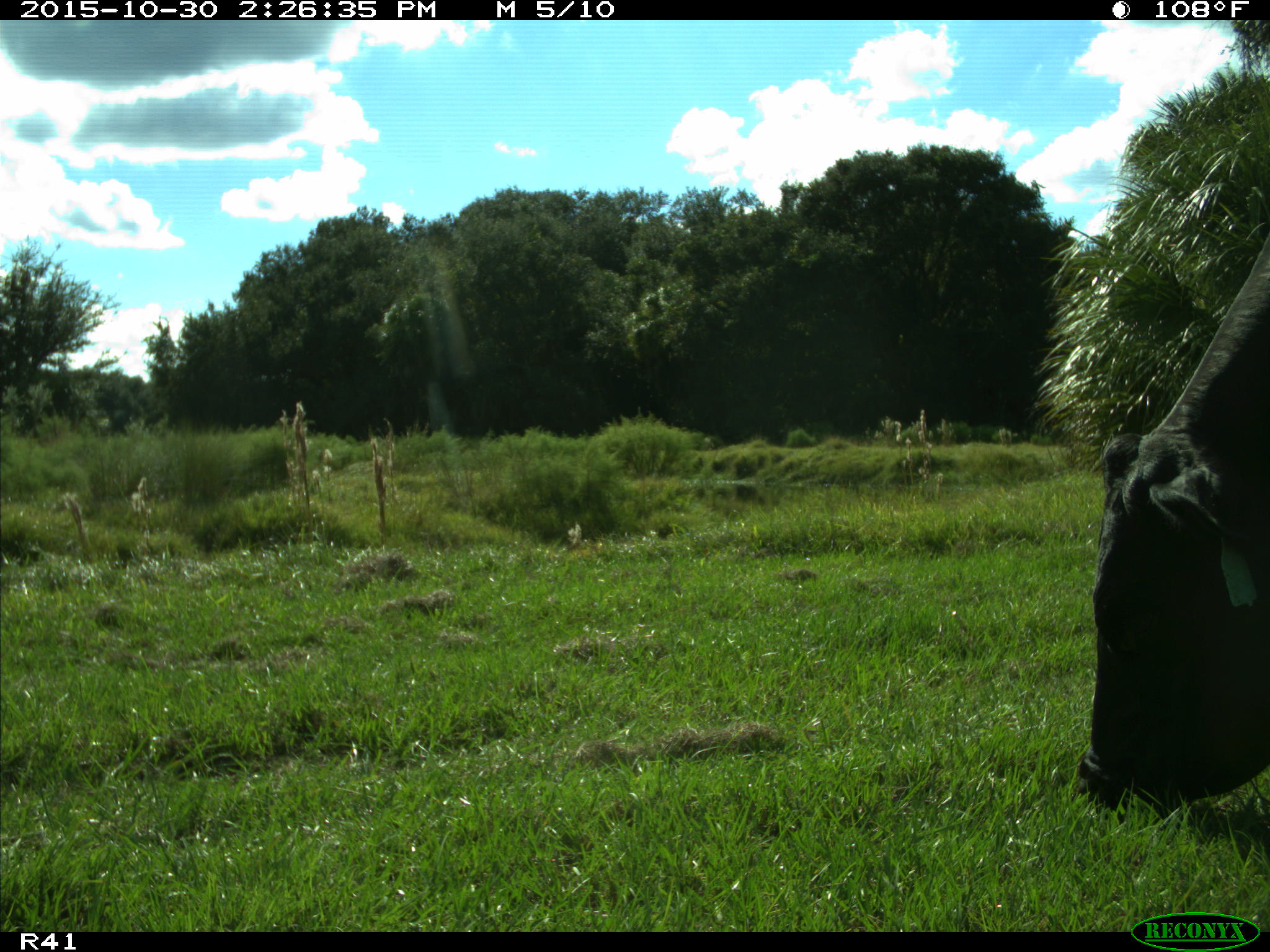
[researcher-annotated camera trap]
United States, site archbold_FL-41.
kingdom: Animalia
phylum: Chordata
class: Mammalia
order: Artiodactyla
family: Bovidae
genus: Bos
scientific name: Bos taurus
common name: domestic cow